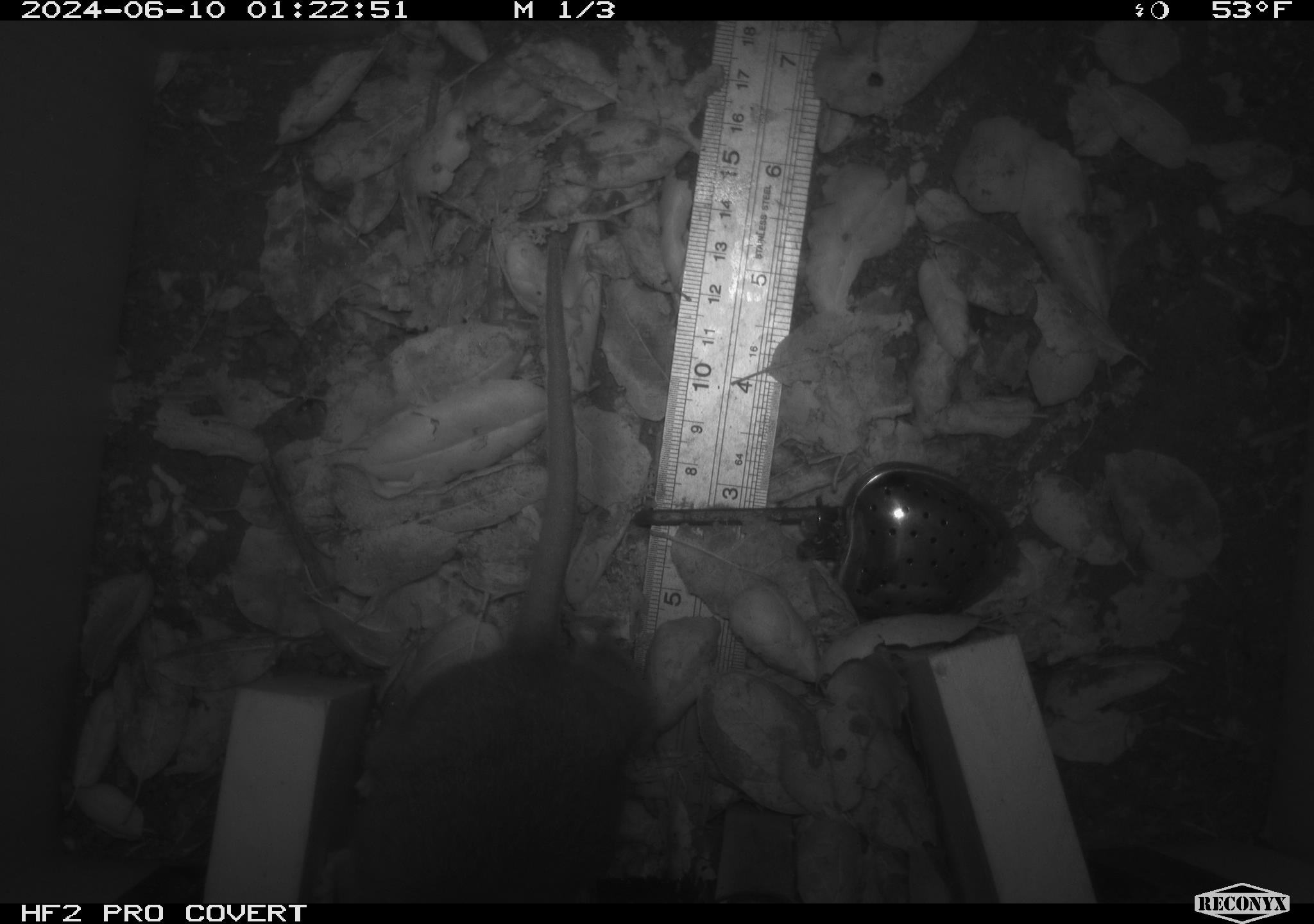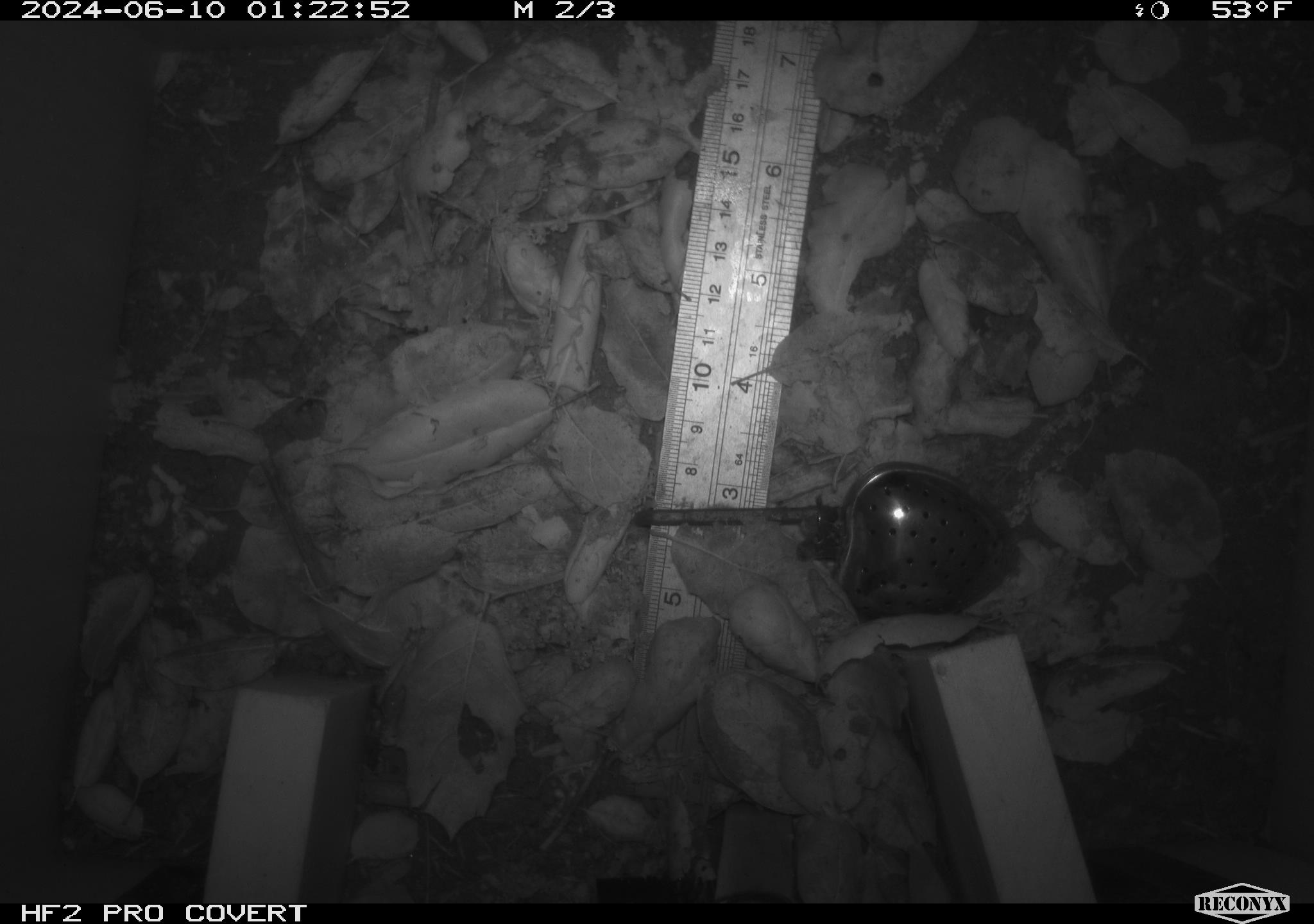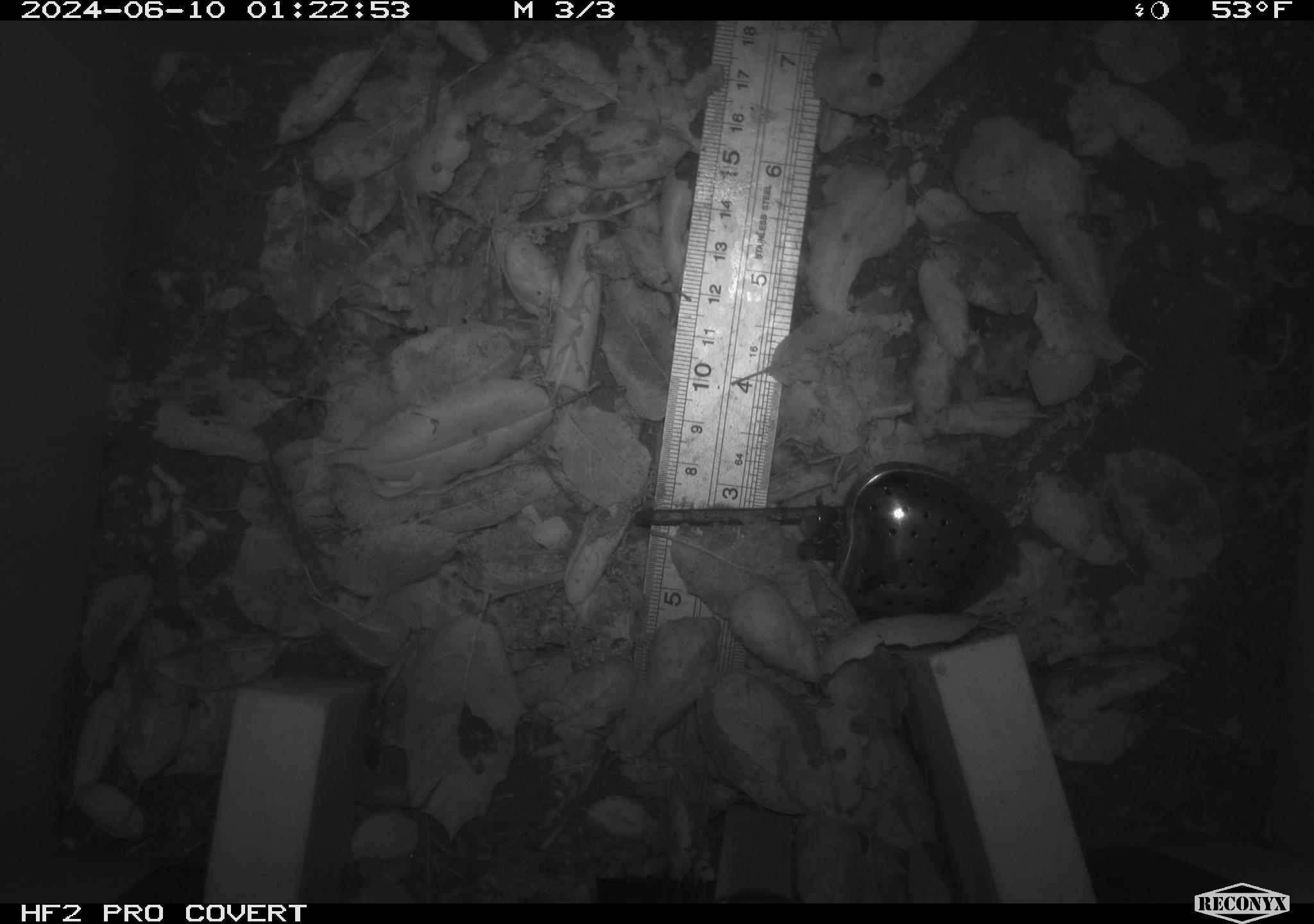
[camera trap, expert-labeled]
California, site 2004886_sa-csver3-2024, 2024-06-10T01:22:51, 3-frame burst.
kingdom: Animalia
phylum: Chordata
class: Mammalia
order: Rodentia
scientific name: Rodentia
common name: rodent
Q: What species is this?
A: Rodent (Rodentia).